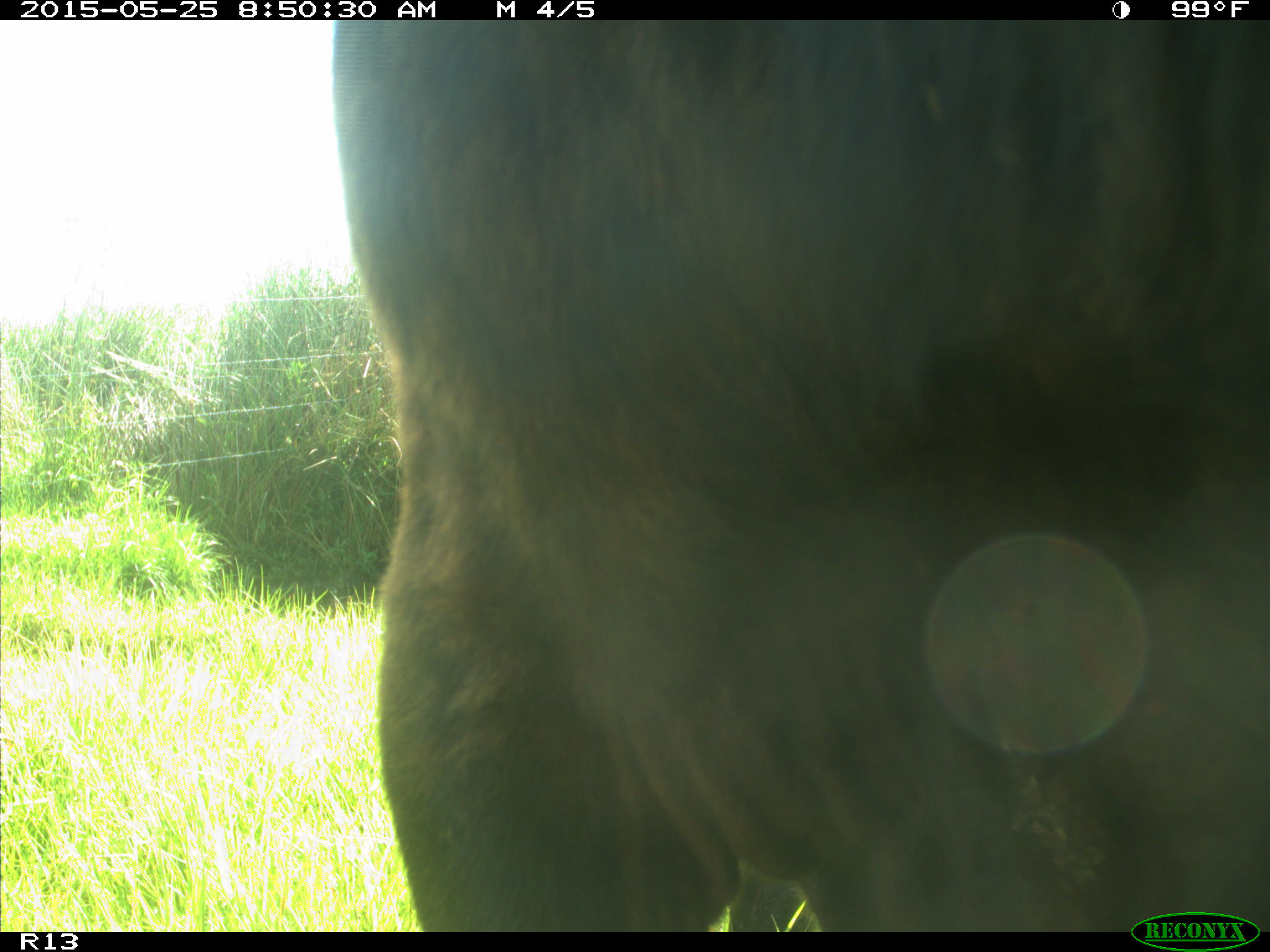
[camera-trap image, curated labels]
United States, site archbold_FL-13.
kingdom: Animalia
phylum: Chordata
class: Mammalia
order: Artiodactyla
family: Bovidae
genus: Bos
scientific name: Bos taurus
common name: domestic cow